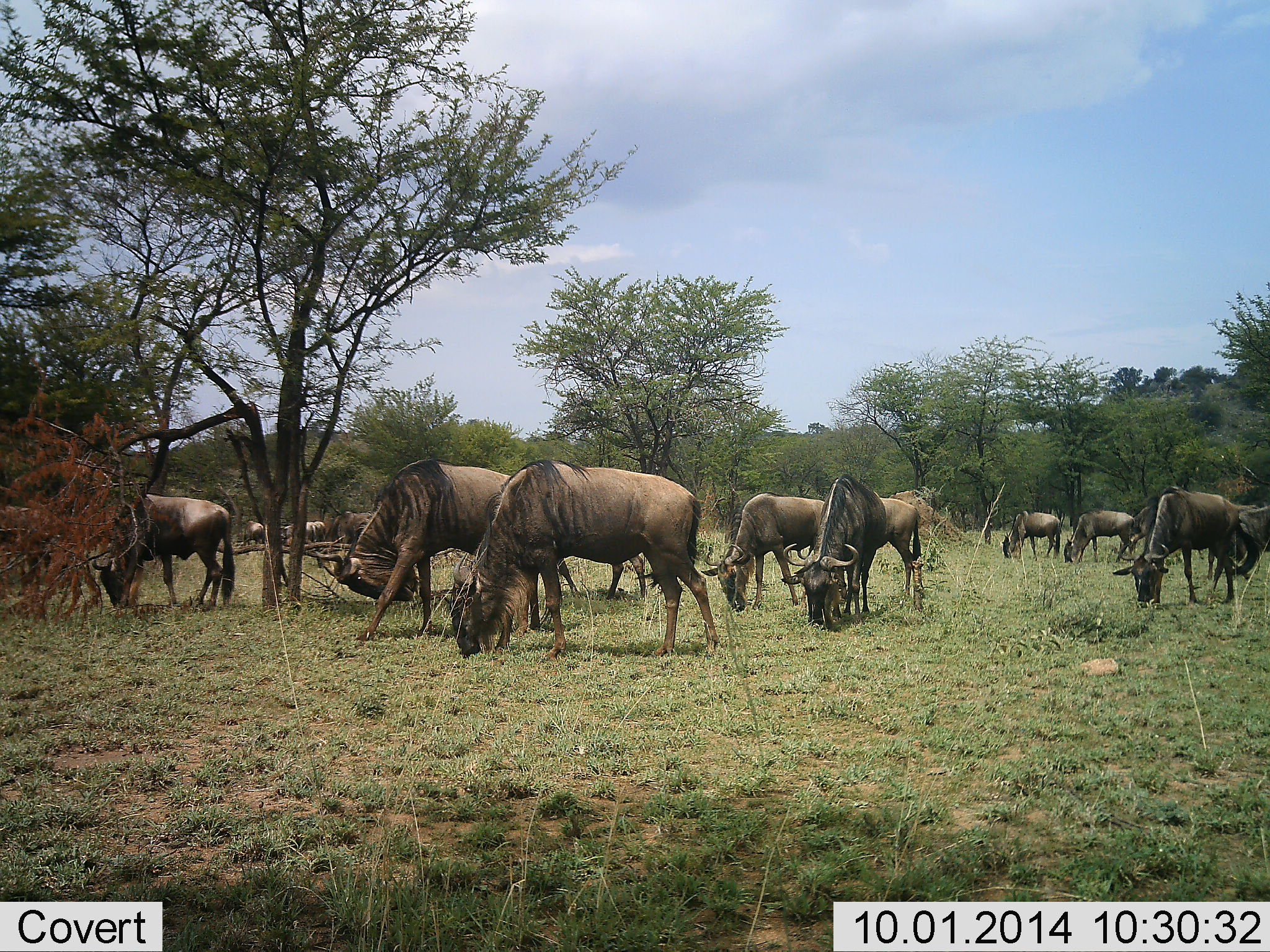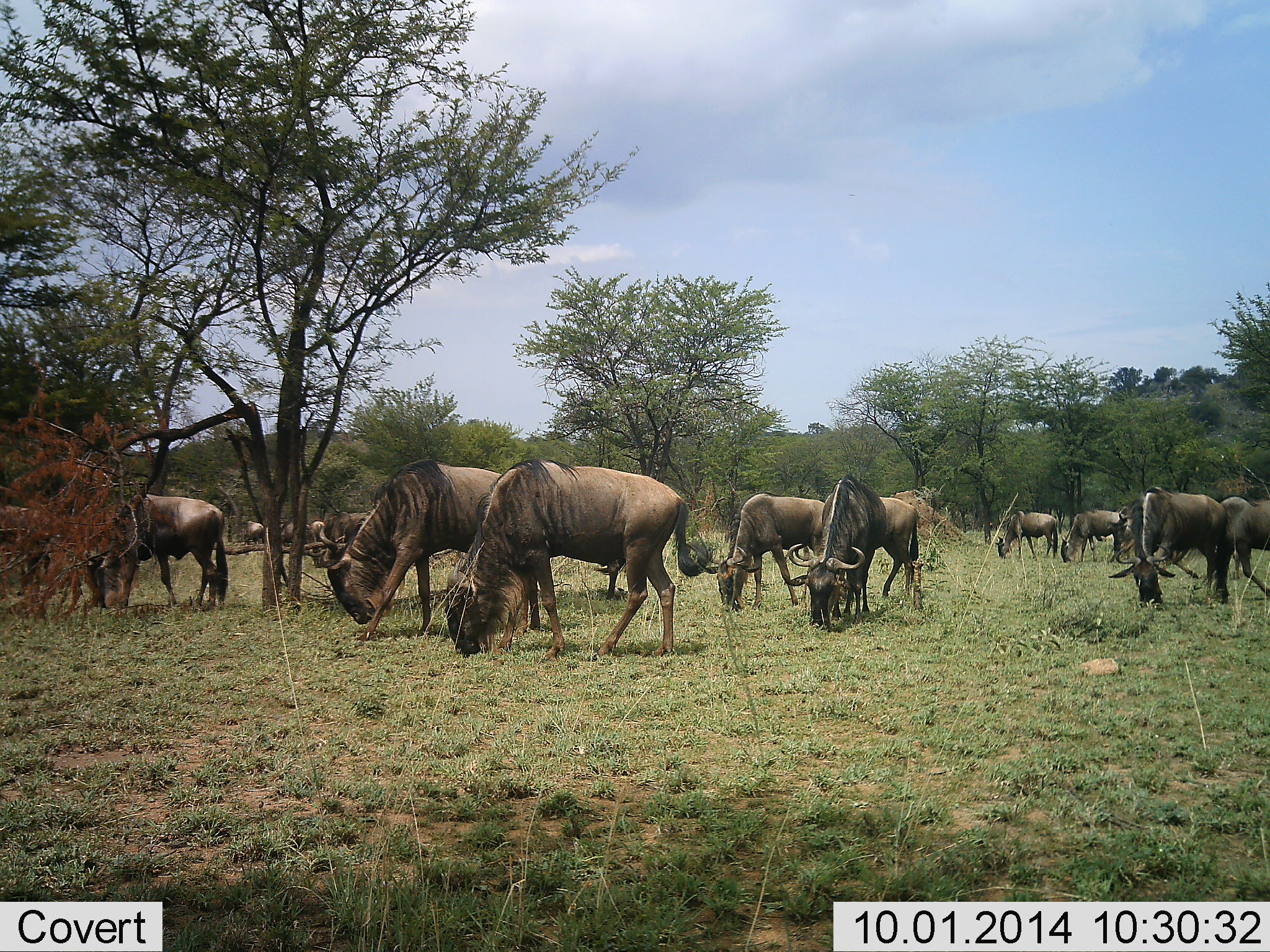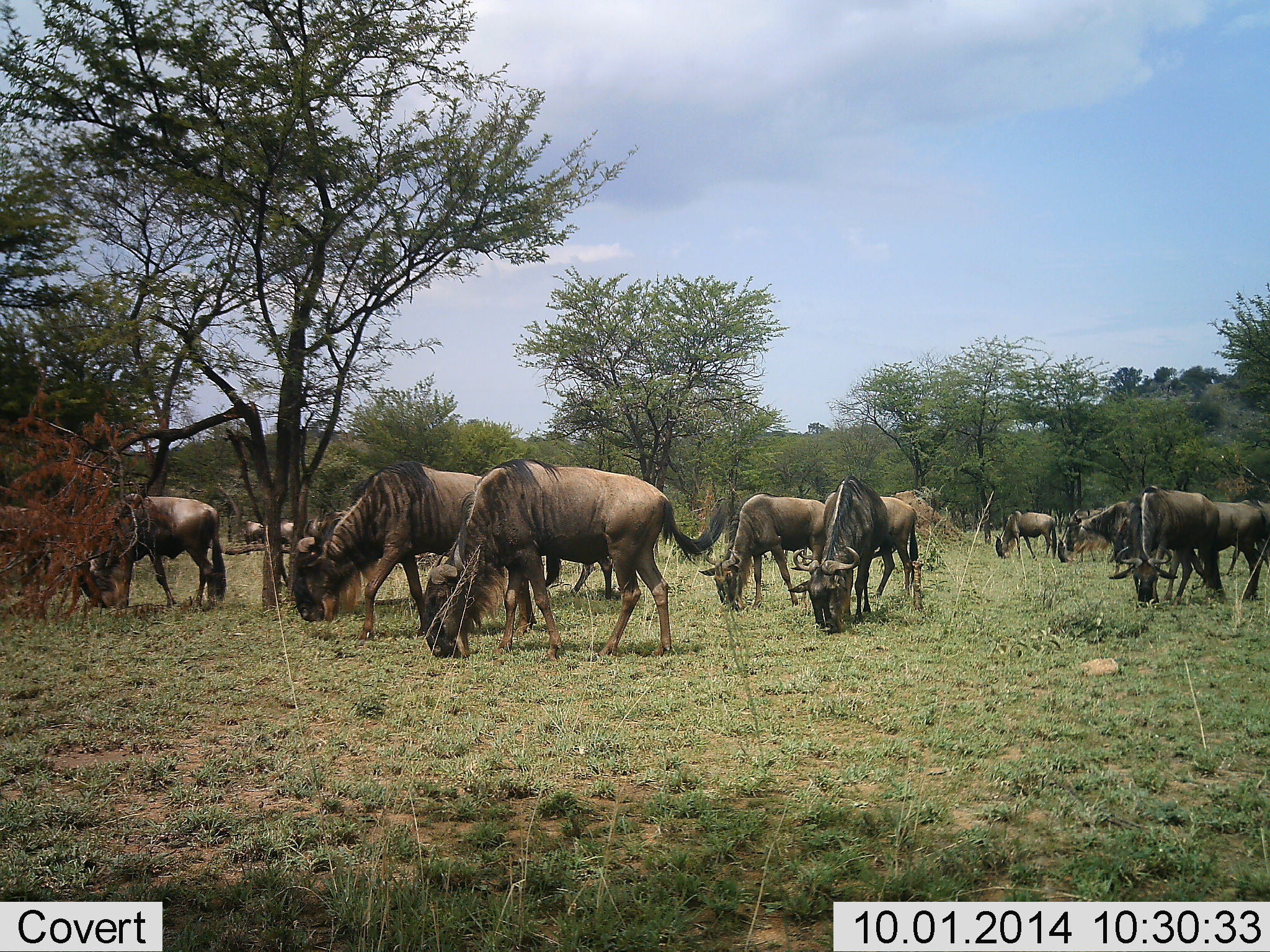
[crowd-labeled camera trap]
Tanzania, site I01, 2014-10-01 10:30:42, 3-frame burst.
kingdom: Animalia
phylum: Chordata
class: Mammalia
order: Artiodactyla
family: Bovidae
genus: Connochaetes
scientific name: Connochaetes taurinus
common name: blue wildebeest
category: wildebeest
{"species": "wildebeest (blue wildebeest) (Connochaetes taurinus)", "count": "11-50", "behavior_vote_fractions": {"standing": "30%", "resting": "0%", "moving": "30%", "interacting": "0%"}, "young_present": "0%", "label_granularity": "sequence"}